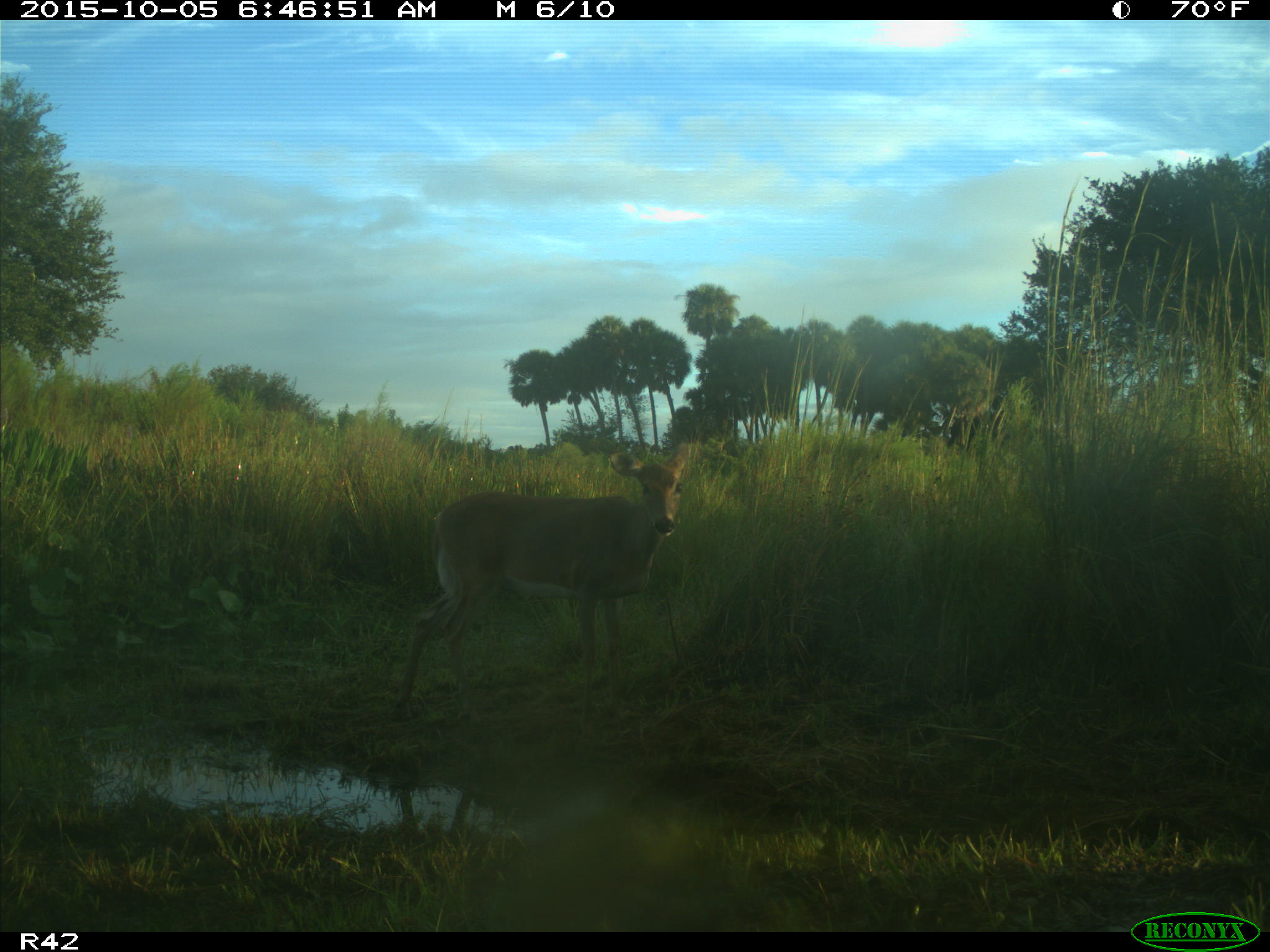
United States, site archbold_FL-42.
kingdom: Animalia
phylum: Chordata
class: Mammalia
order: Artiodactyla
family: Cervidae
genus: Odocoileus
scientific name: Odocoileus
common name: deer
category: unidentified deer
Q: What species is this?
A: Unidentified deer (deer) (Odocoileus).